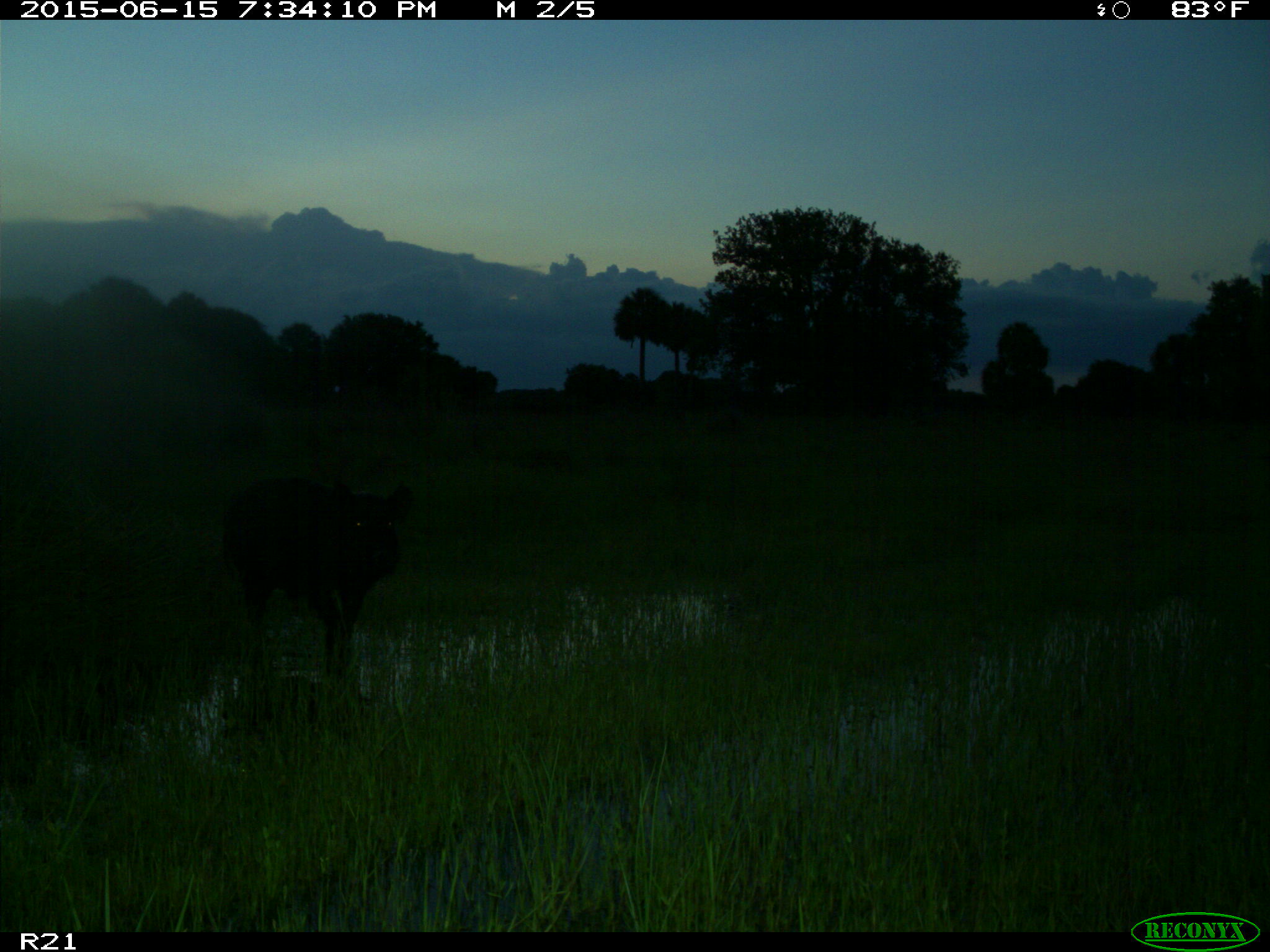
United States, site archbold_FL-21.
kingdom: Animalia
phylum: Chordata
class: Mammalia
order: Artiodactyla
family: Suidae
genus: Sus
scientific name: Sus scrofa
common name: wild boar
Sus scrofa (wild boar).